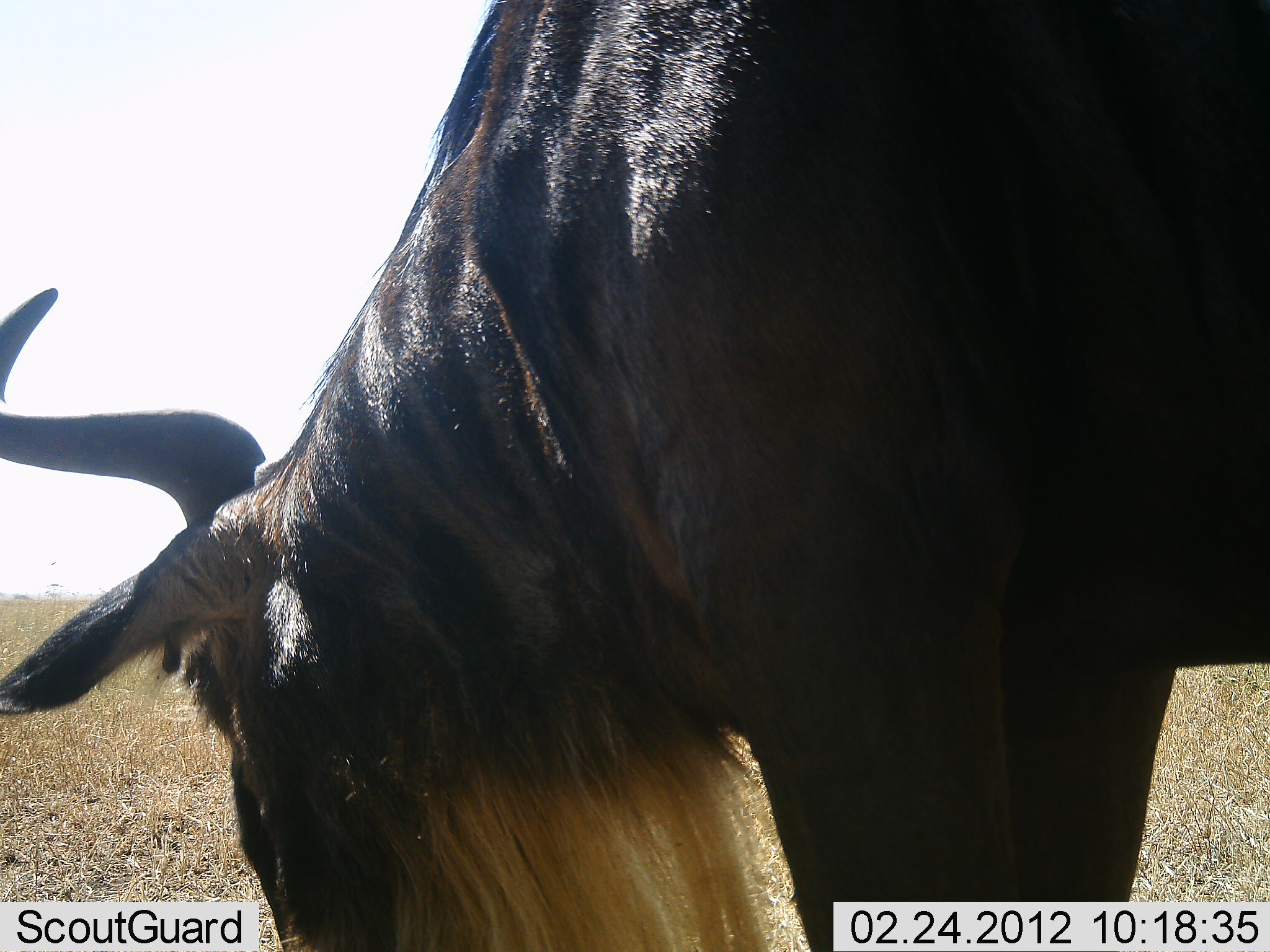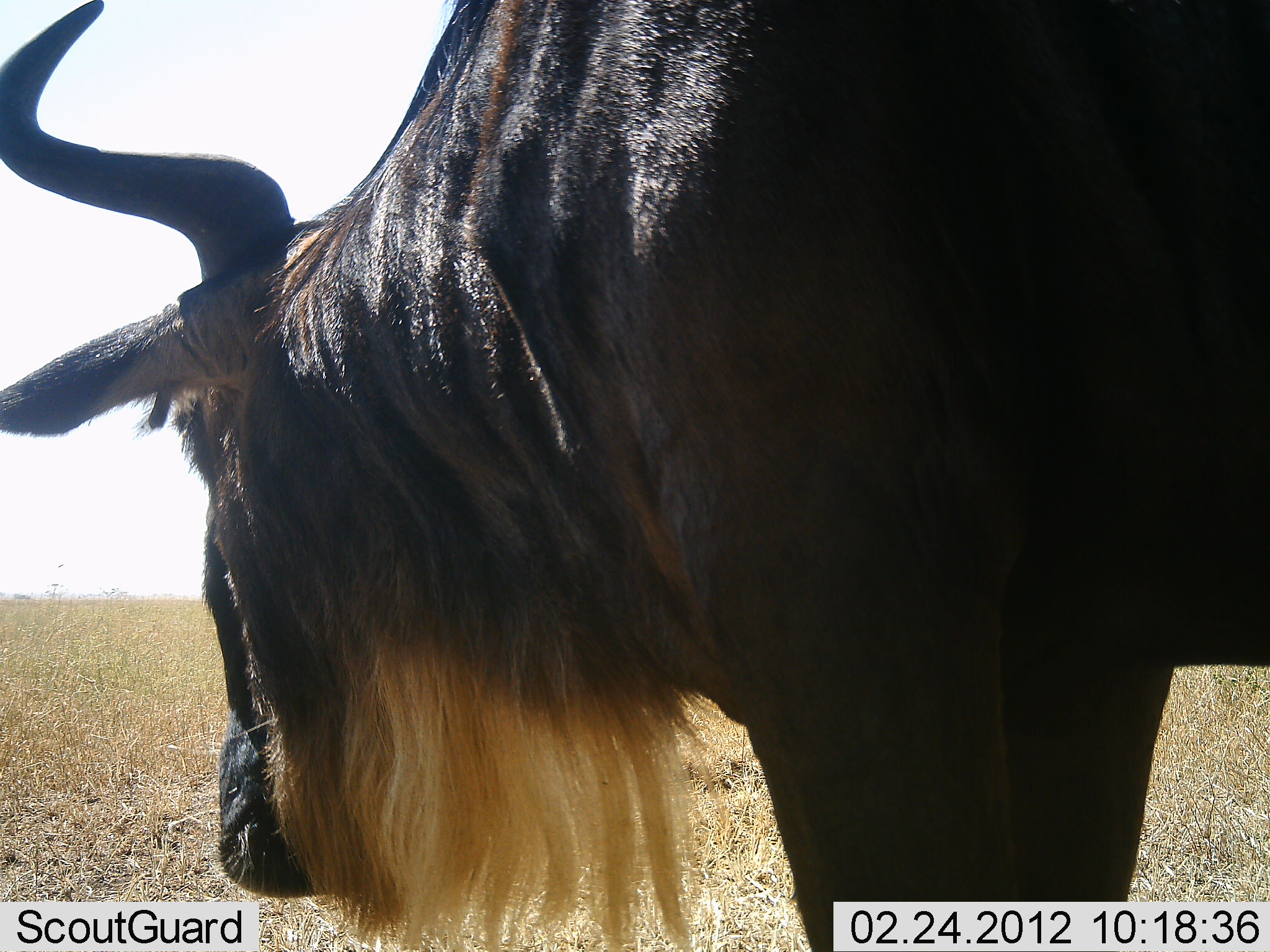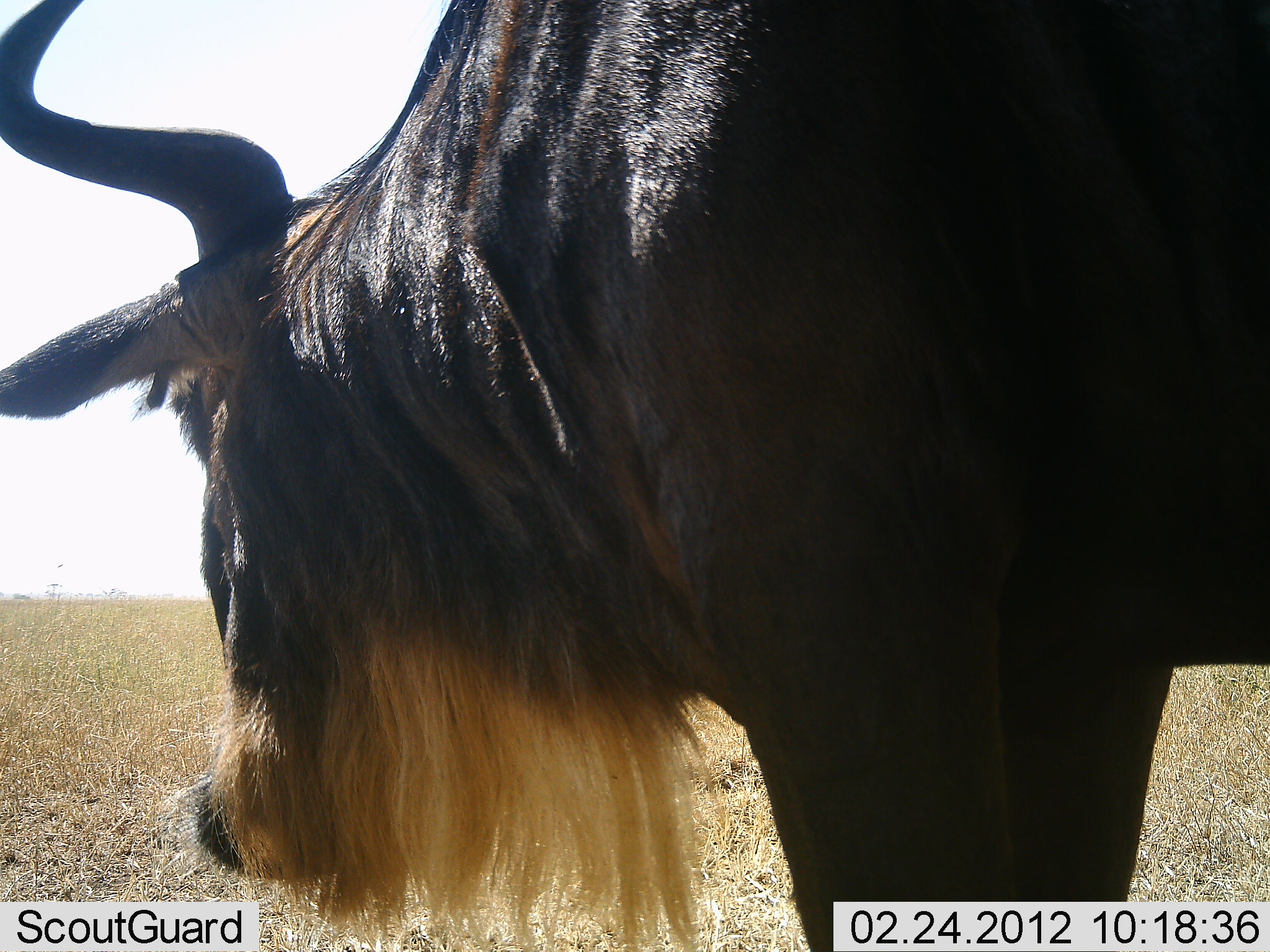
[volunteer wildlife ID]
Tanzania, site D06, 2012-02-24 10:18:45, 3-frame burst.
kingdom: Animalia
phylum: Chordata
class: Mammalia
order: Artiodactyla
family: Bovidae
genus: Connochaetes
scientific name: Connochaetes taurinus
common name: blue wildebeest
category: wildebeest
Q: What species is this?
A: Wildebeest (blue wildebeest) (Connochaetes taurinus).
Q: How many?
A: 1.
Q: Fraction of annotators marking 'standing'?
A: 71%.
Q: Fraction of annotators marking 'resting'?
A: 0%.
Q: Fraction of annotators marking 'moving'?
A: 0%.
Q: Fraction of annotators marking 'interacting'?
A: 0%.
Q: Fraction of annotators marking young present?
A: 0%.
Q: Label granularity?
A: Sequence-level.